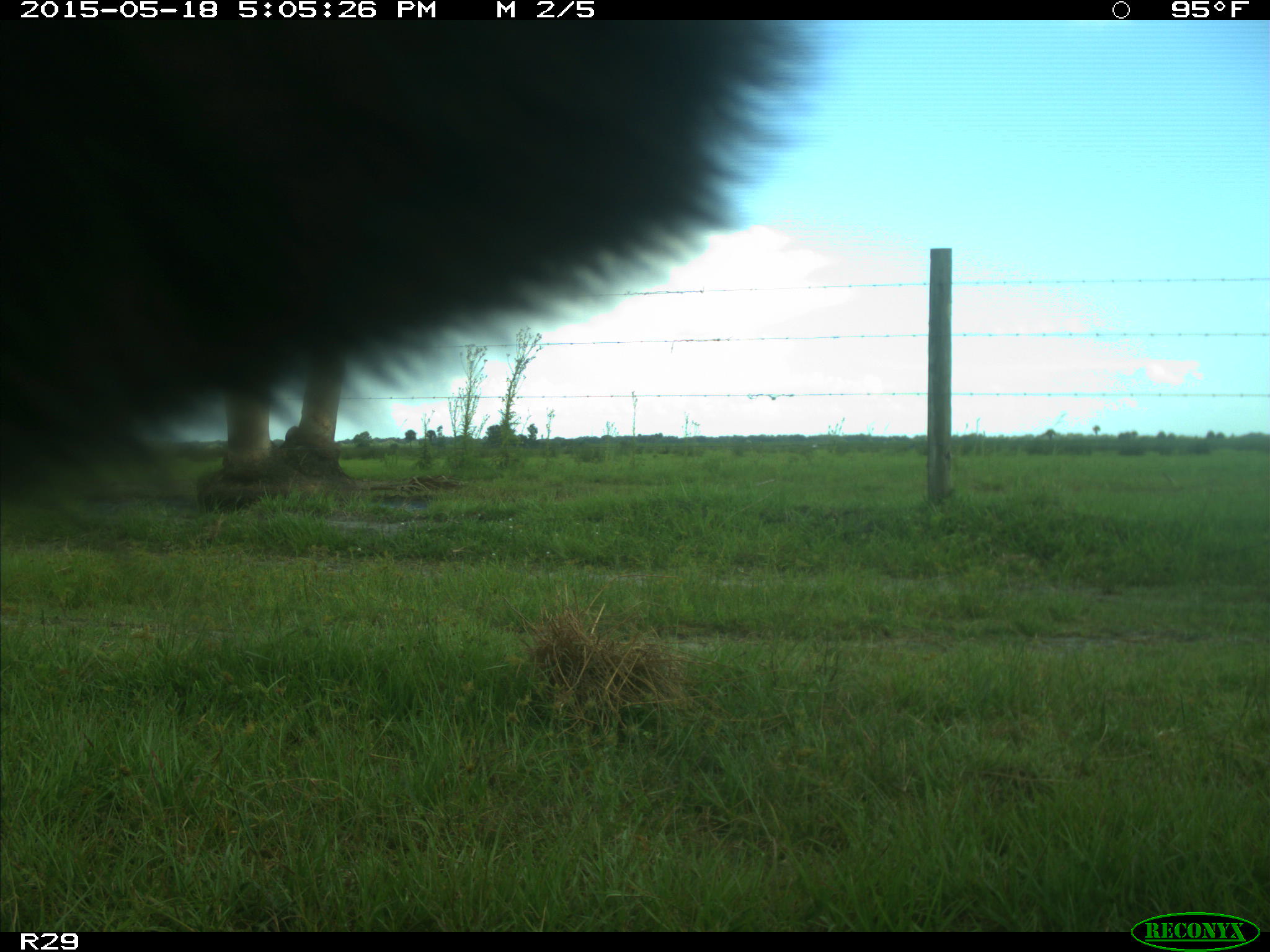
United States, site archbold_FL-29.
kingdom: Animalia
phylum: Chordata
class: Mammalia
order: Artiodactyla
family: Bovidae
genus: Bos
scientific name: Bos taurus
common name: domestic cow